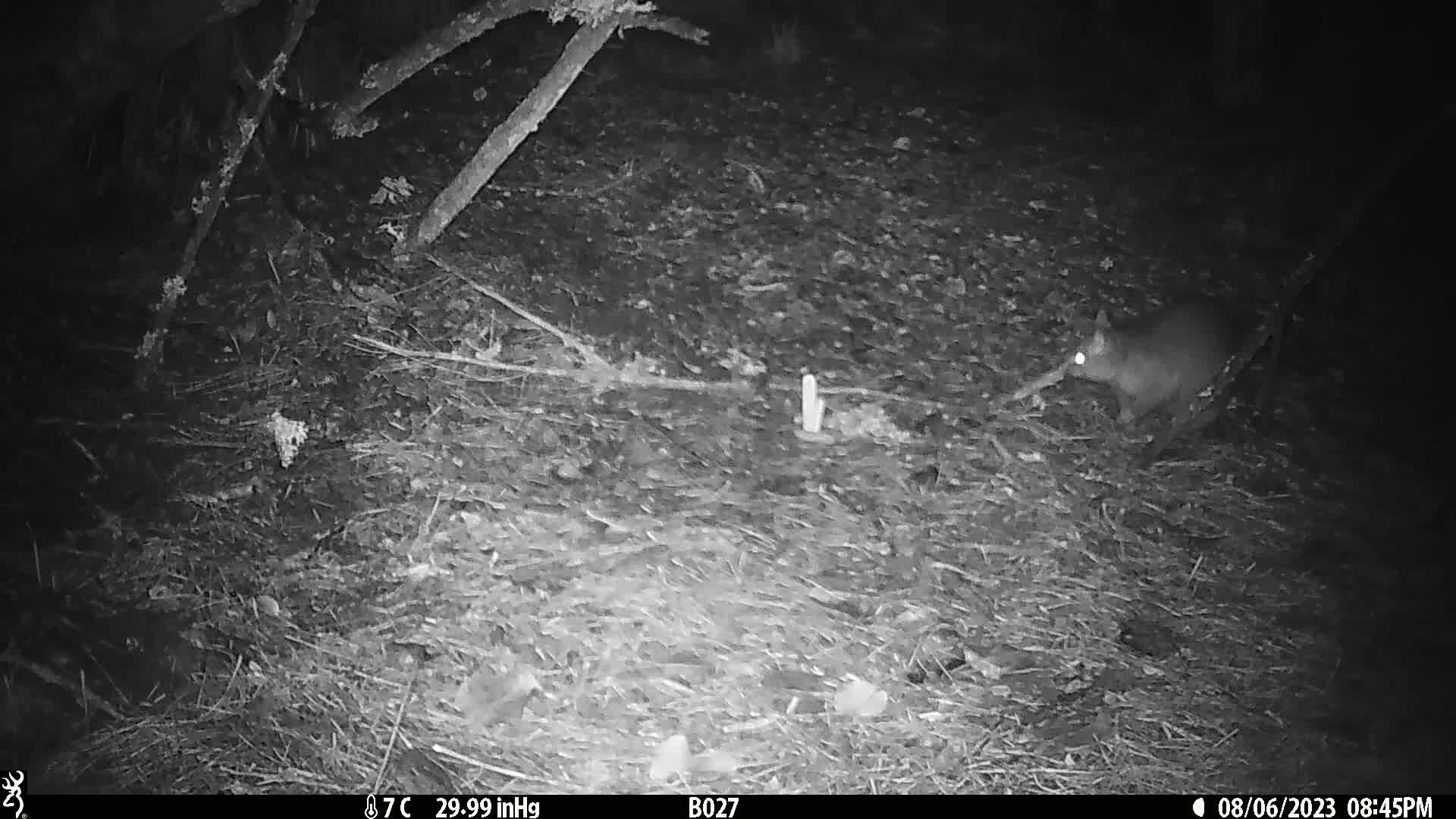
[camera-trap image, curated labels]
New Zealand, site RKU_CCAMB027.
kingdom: Animalia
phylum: Chordata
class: Mammalia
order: Diprotodontia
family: Phalangeridae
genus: Trichosurus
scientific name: Trichosurus vulpecula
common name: common brushtail possum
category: possum